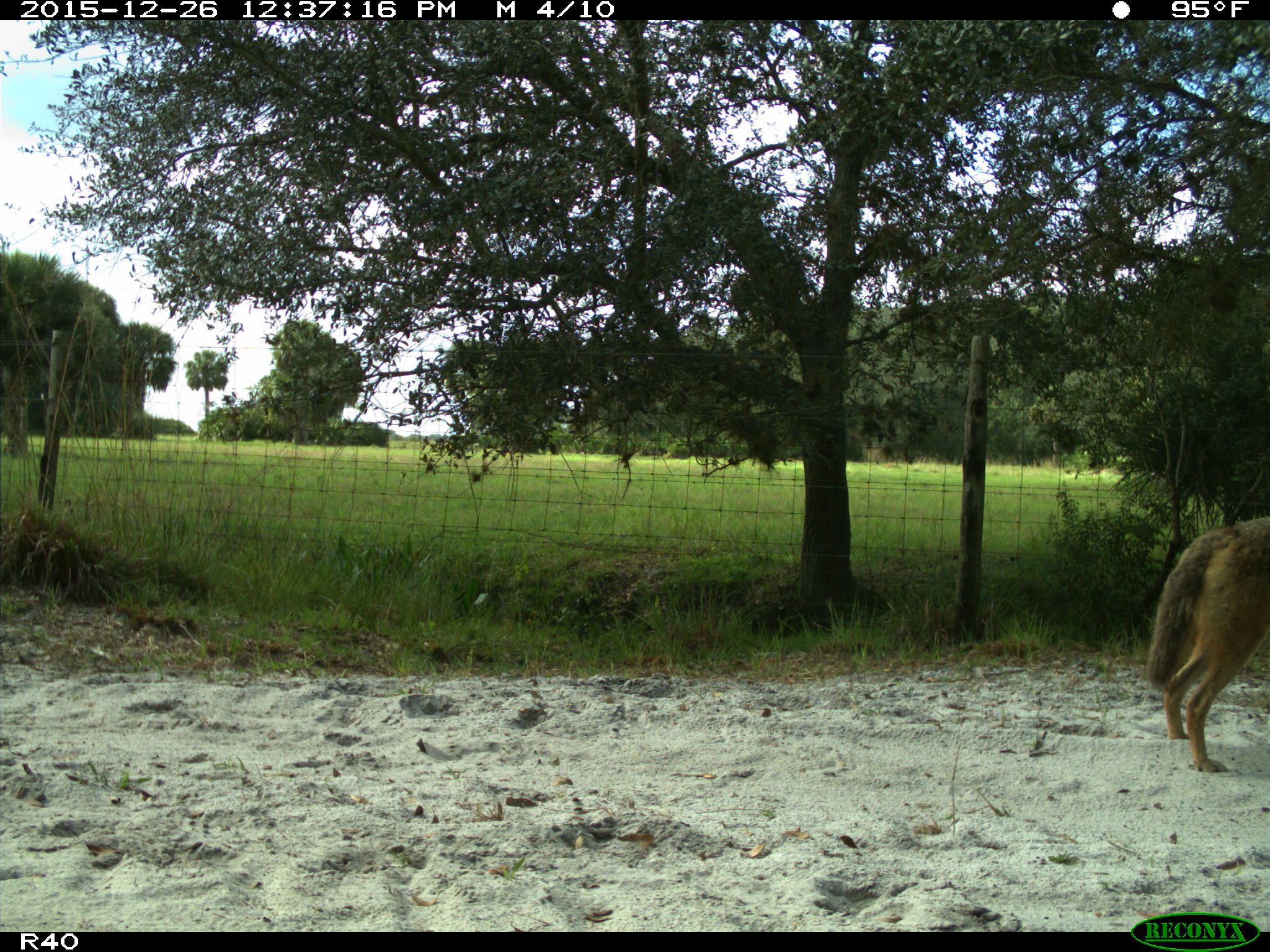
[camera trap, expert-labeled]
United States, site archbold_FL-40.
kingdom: Animalia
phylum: Chordata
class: Mammalia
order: Carnivora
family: Canidae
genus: Canis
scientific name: Canis latrans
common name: coyote